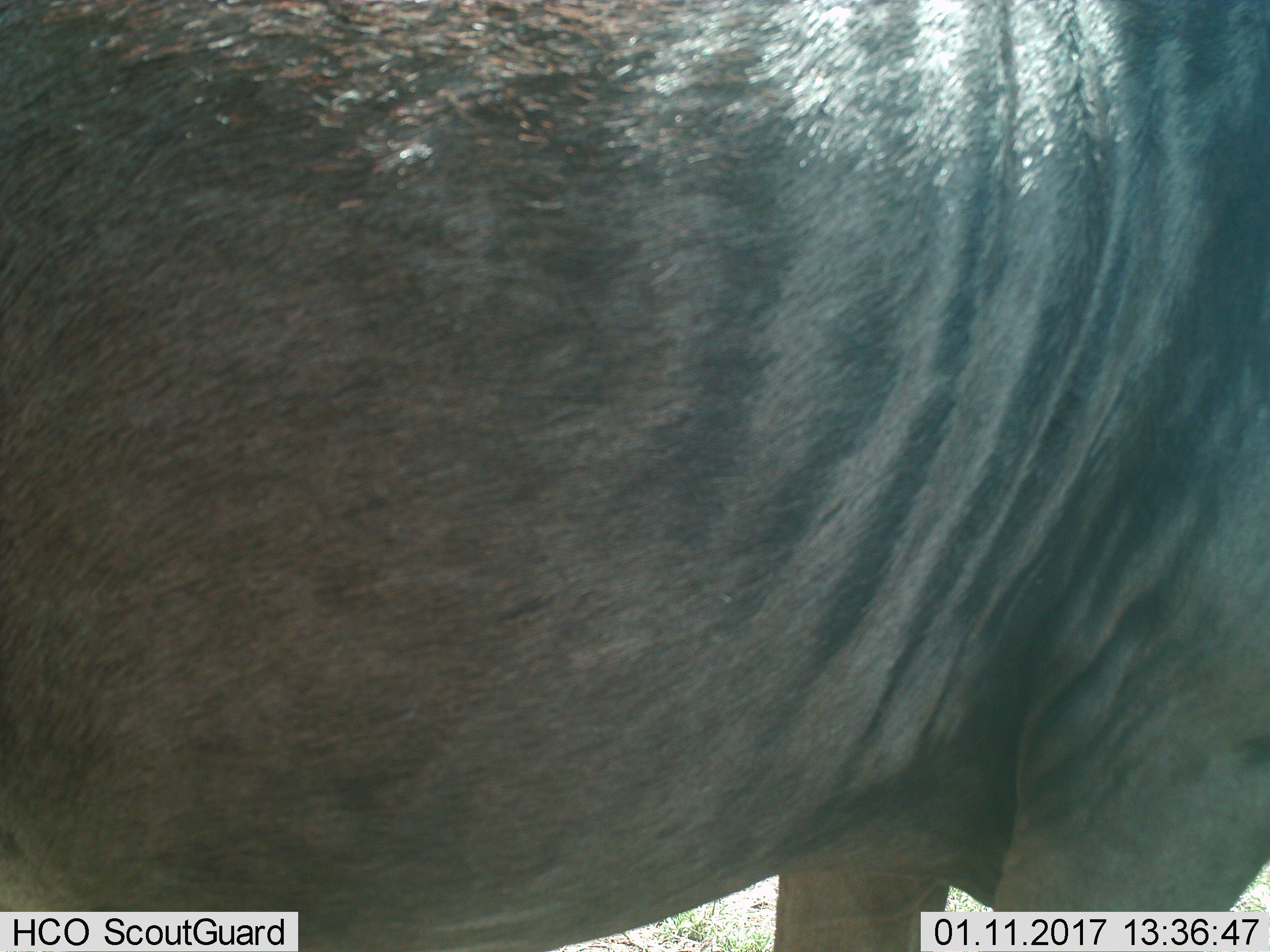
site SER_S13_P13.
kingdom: Animalia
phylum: Chordata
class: Mammalia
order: Artiodactyla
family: Bovidae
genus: Connochaetes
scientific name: Connochaetes taurinus taurinus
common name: blue wildebeest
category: wildebeestblue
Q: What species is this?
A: Wildebeestblue (blue wildebeest) (Connochaetes taurinus taurinus).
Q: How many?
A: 1.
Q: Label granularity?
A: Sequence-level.